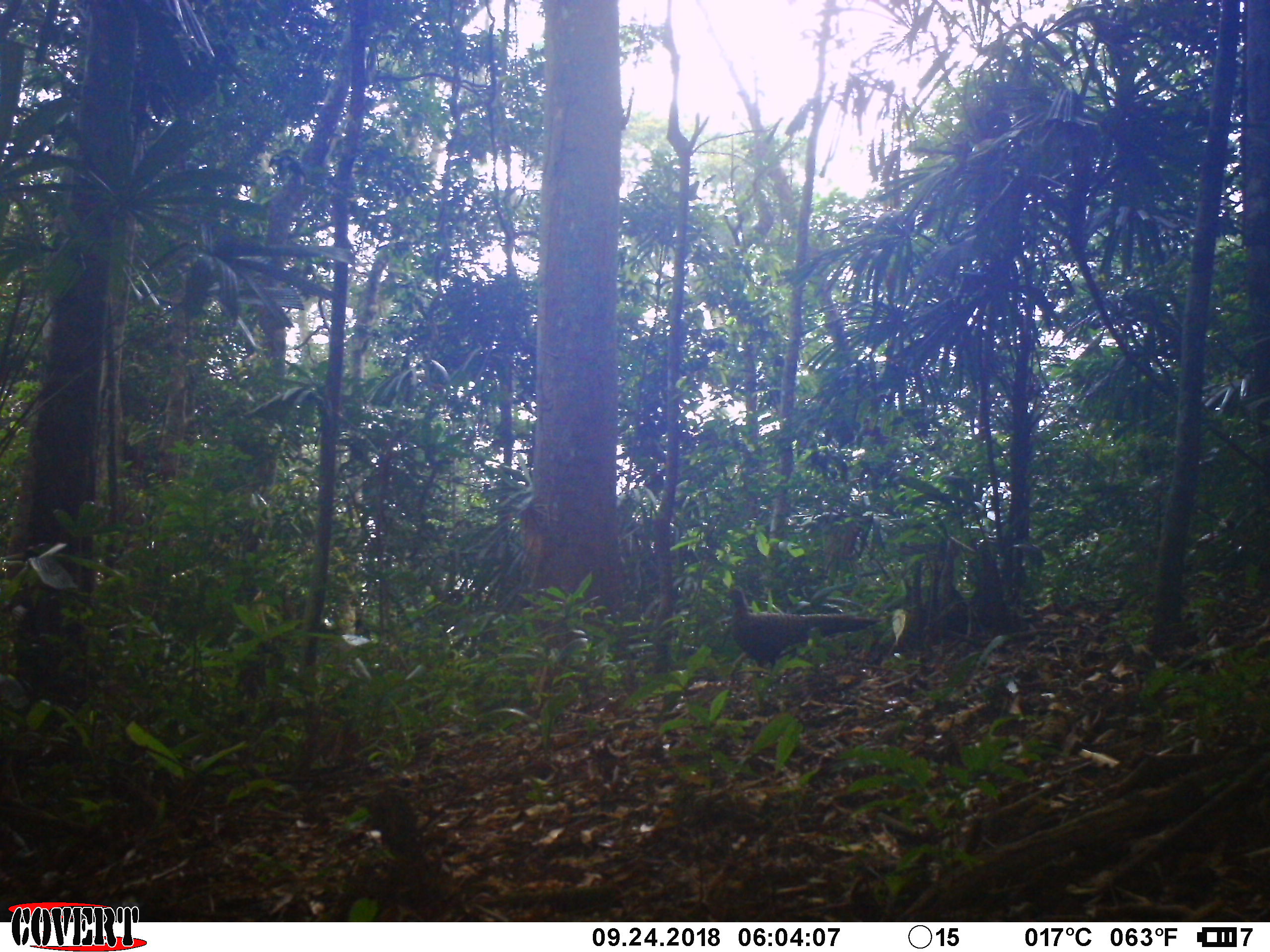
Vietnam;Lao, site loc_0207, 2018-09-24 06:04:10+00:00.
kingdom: Animalia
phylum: Chordata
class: Aves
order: Galliformes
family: Phasianidae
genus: Polyplectron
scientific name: Polyplectron bicalcaratum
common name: gray peacock-pheasant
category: grey peacock pheasant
Grey peacock pheasant (gray peacock-pheasant) (Polyplectron bicalcaratum). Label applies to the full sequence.